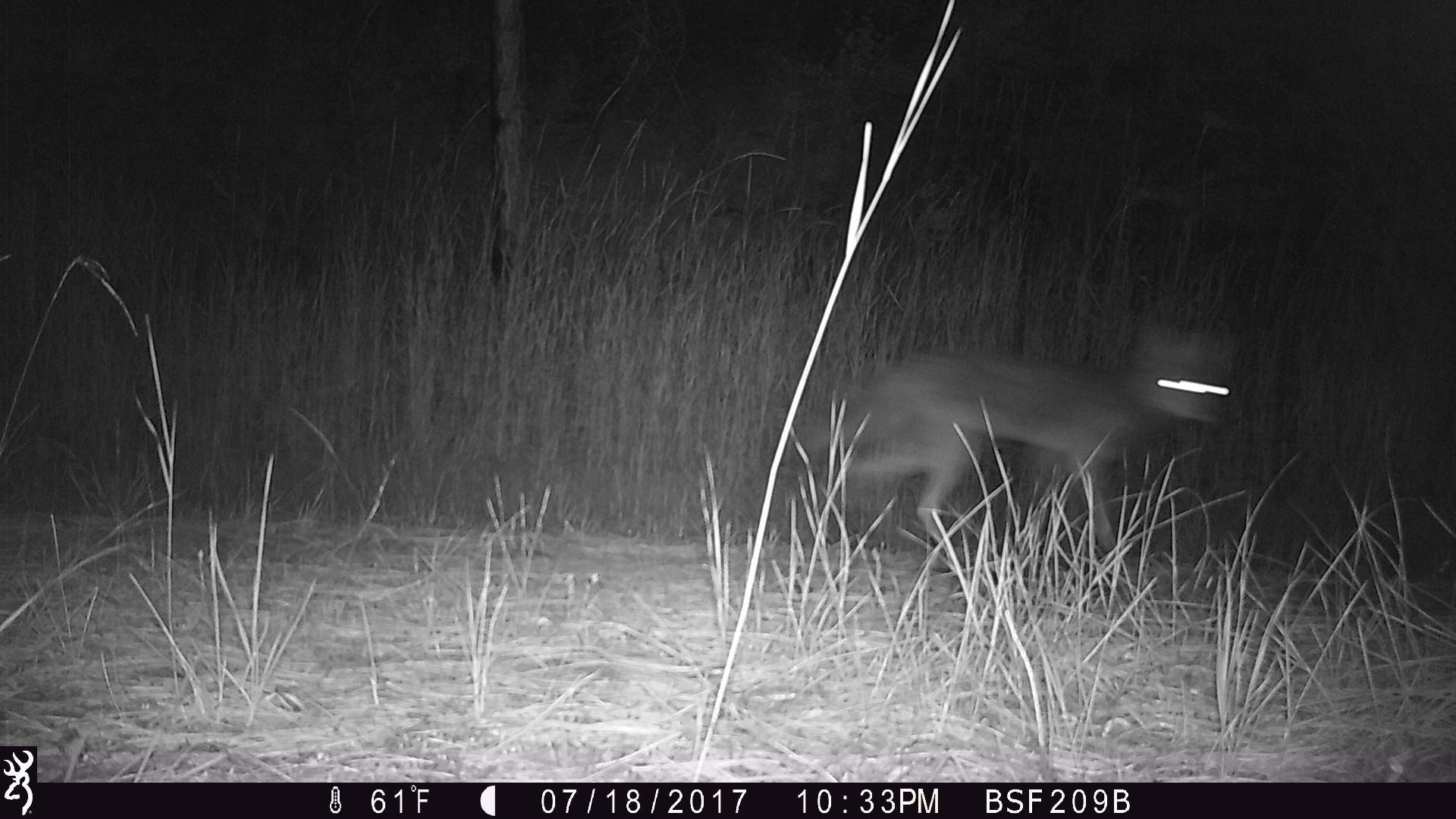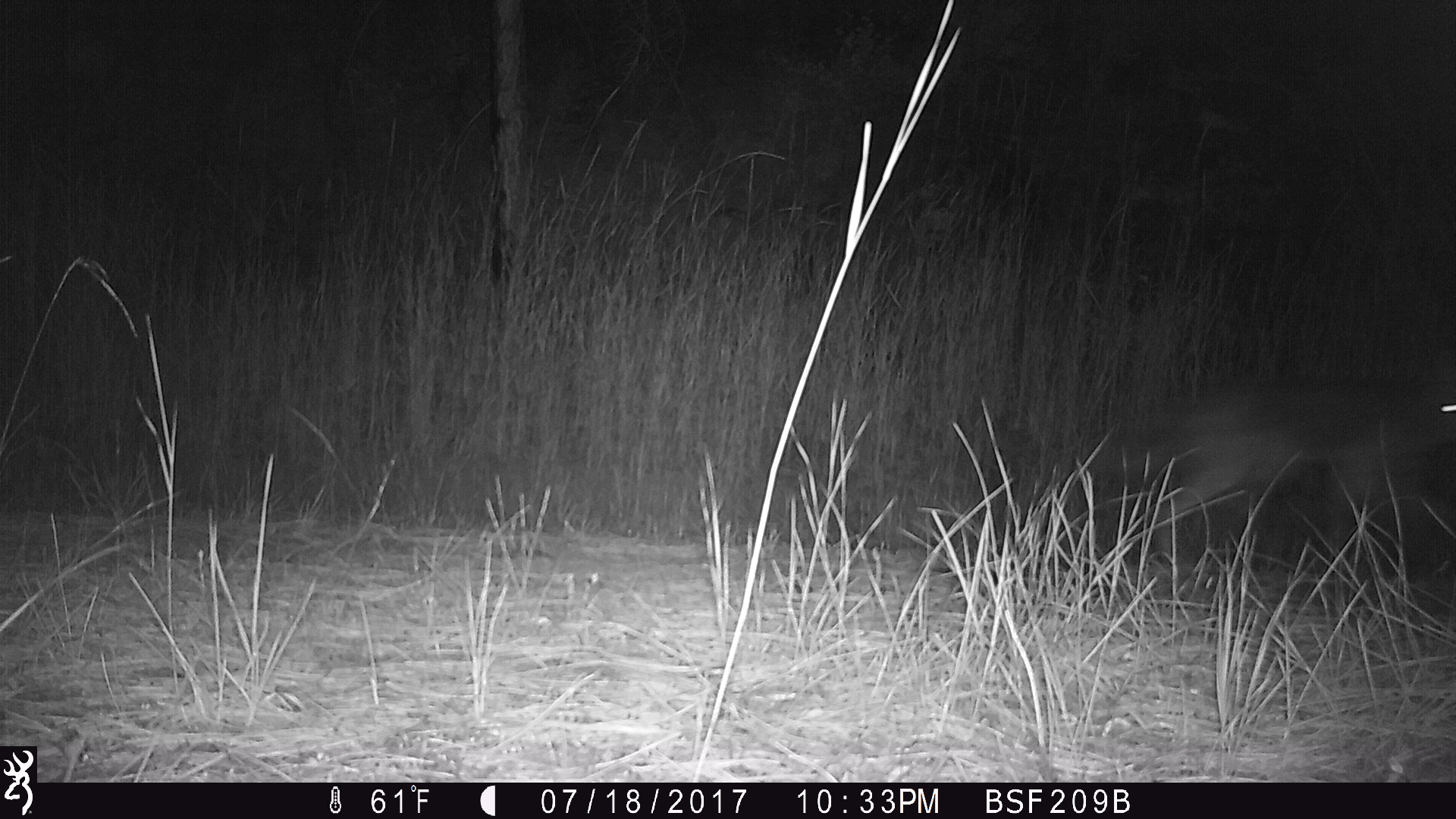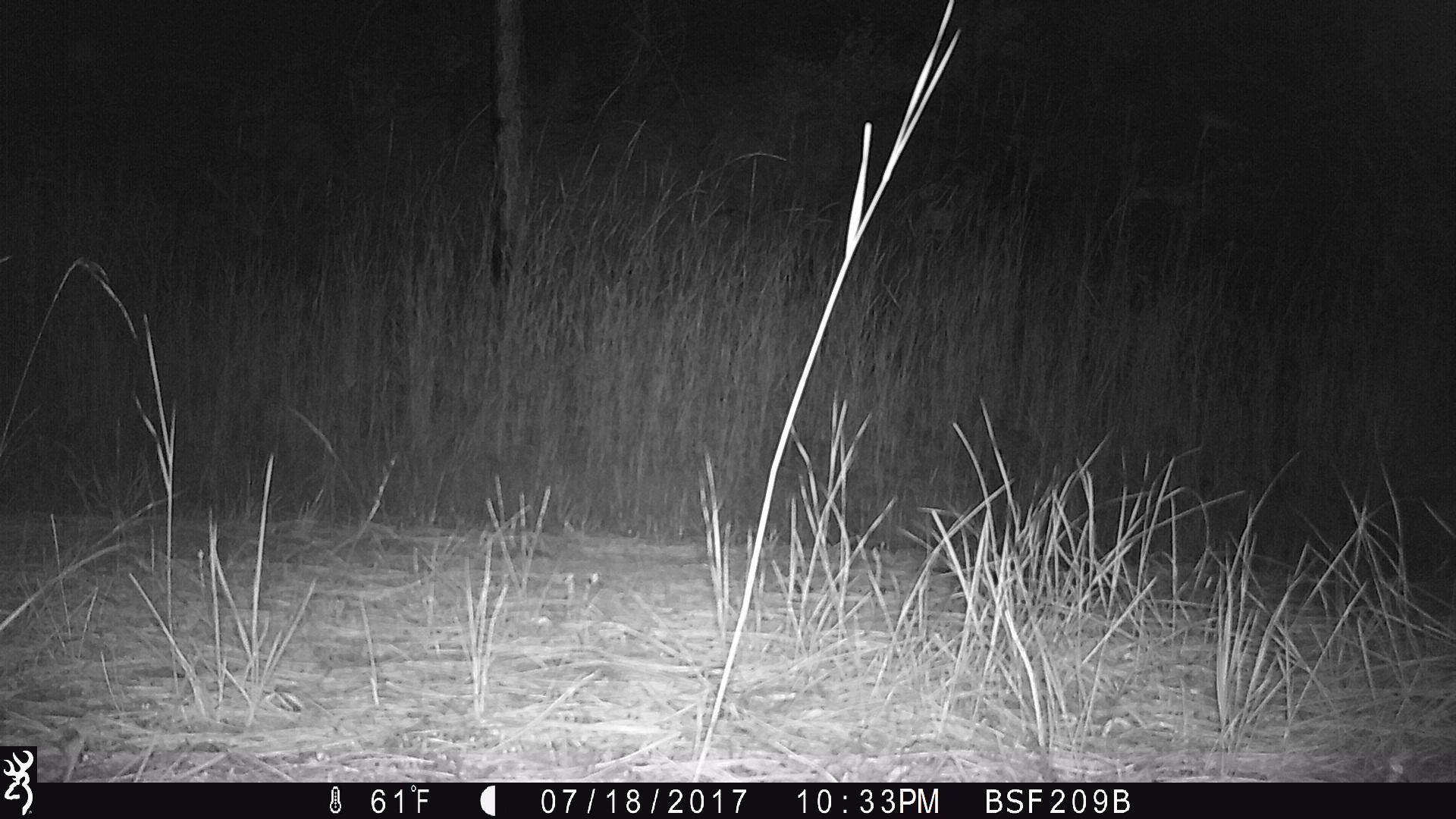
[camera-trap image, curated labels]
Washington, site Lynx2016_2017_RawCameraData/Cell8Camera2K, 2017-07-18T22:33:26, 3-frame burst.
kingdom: Animalia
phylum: Chordata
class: Mammalia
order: Carnivora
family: Canidae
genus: Canis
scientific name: Canis latrans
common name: coyote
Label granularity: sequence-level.